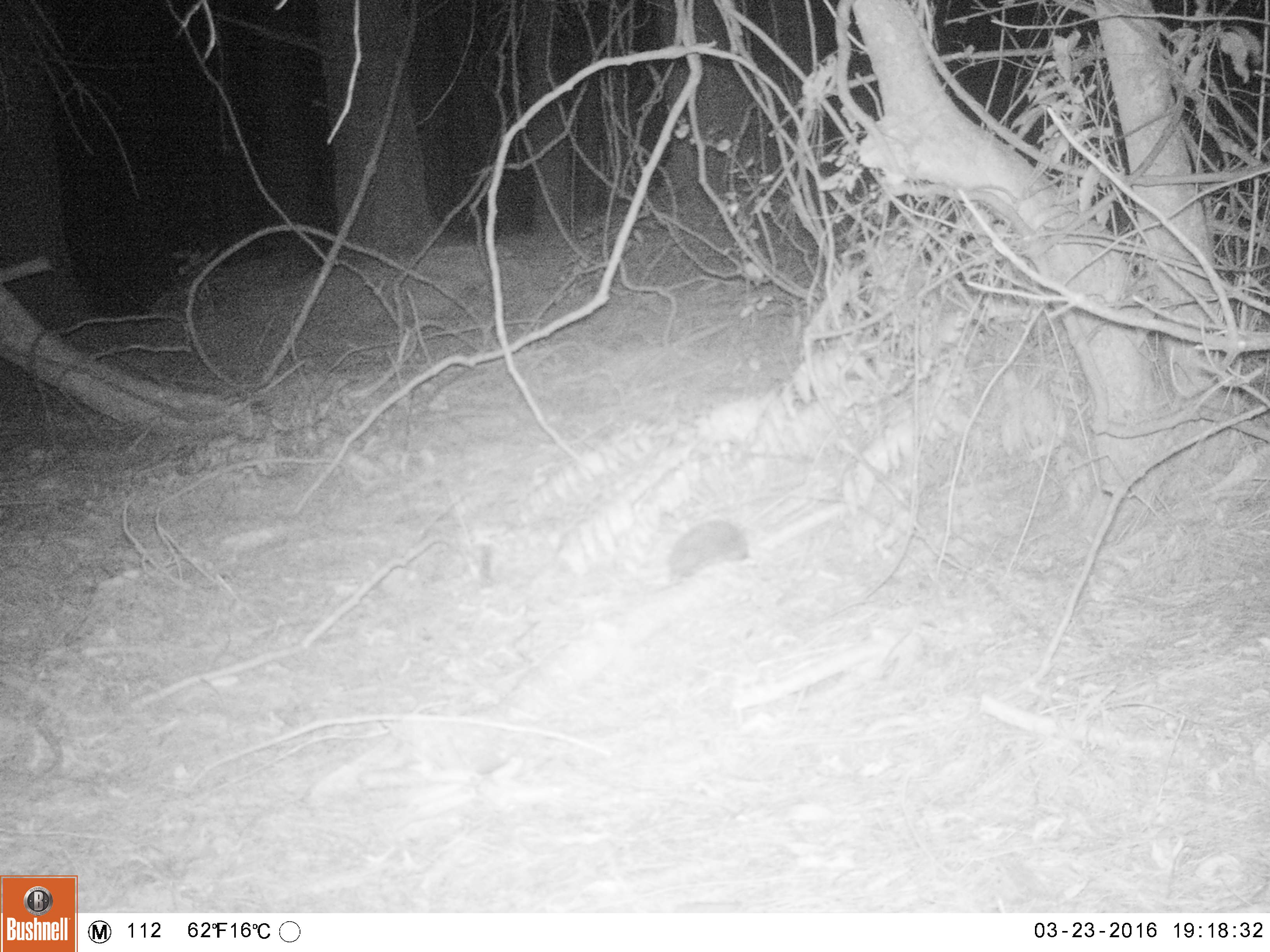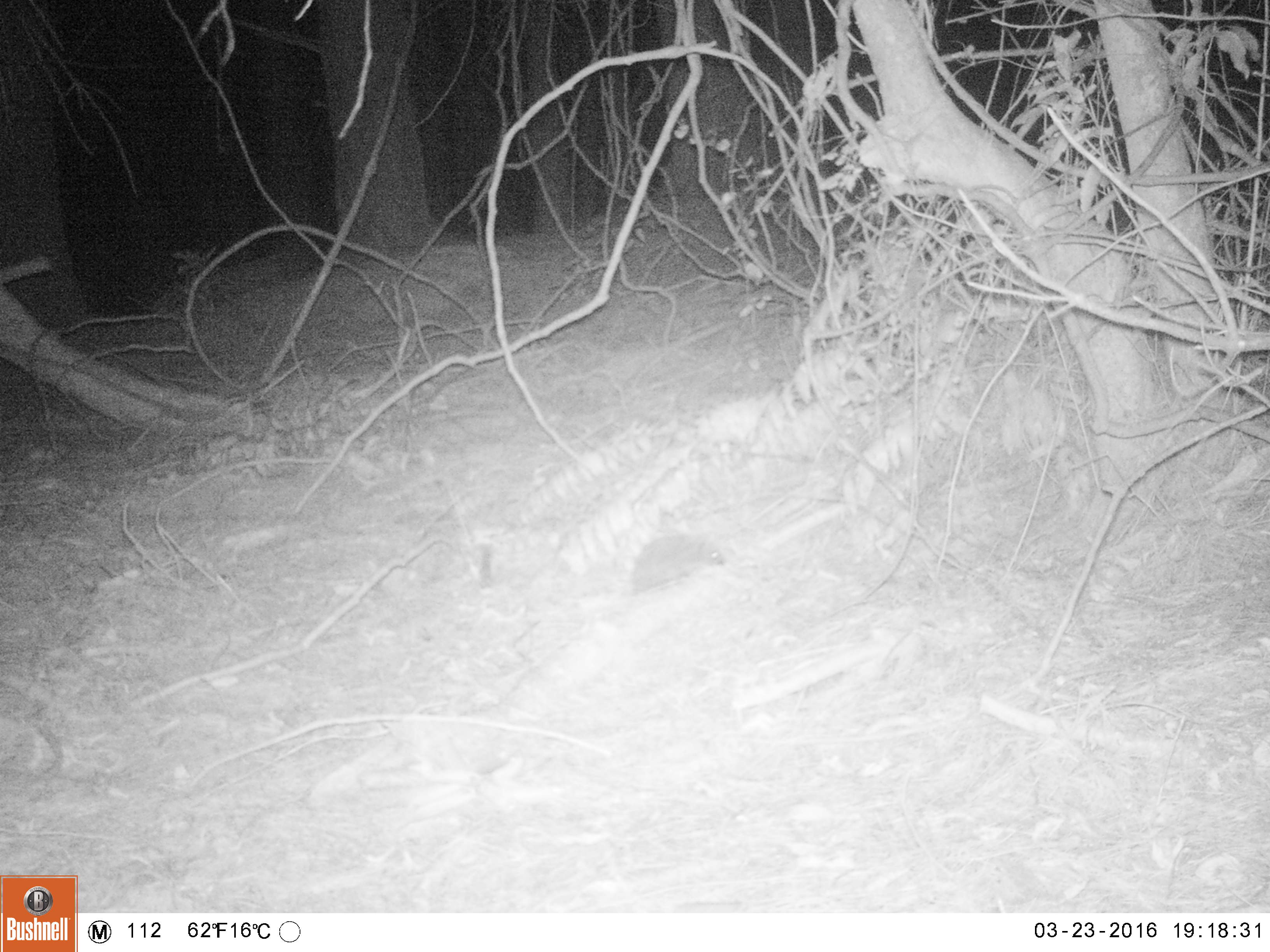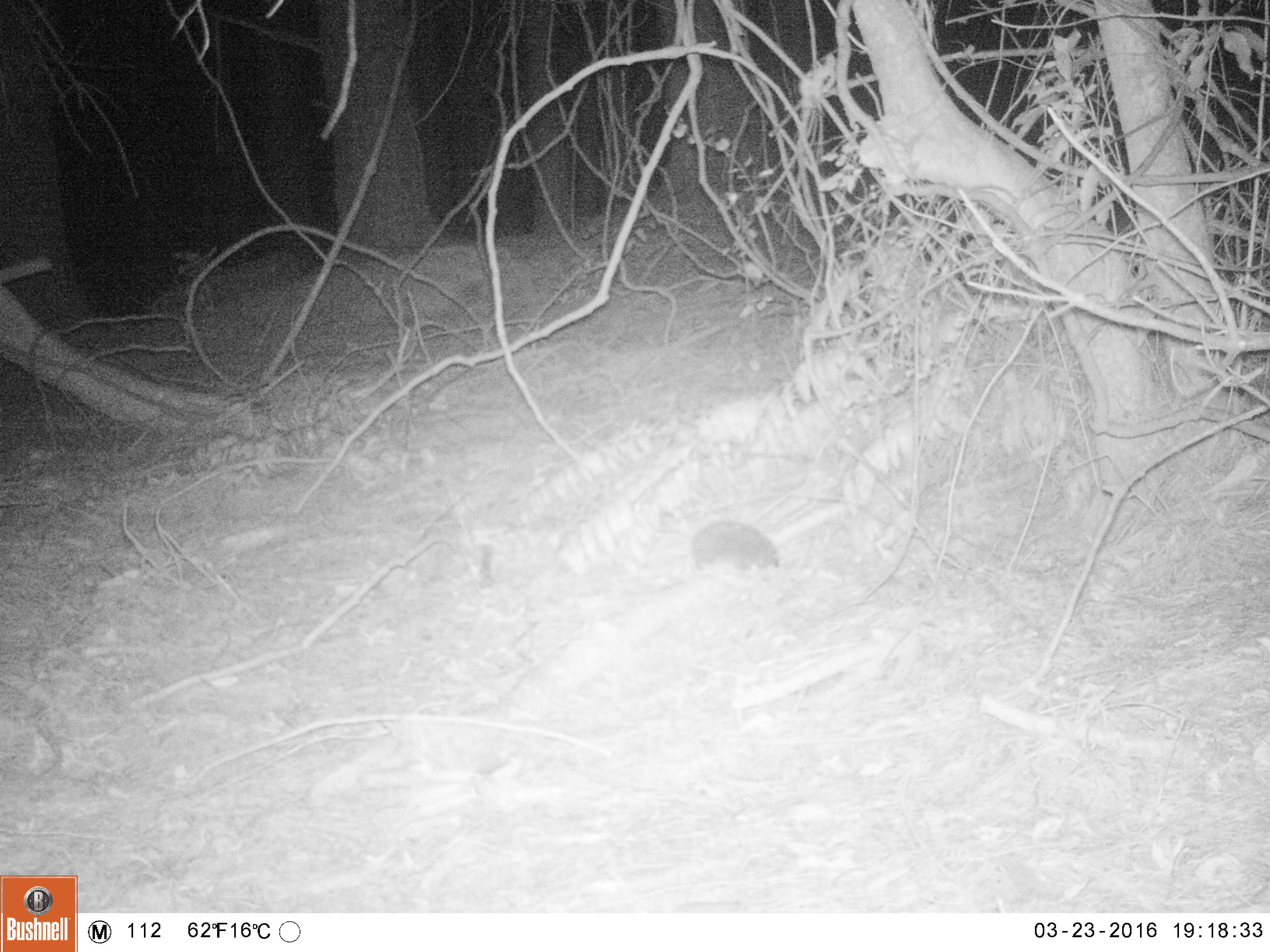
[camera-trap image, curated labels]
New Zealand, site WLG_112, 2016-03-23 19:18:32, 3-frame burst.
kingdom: Animalia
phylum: Chordata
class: Mammalia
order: Eulipotyphla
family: Erinaceidae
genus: Erinaceus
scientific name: Erinaceus europaeus europaeus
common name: european hedgehog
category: hedgehog